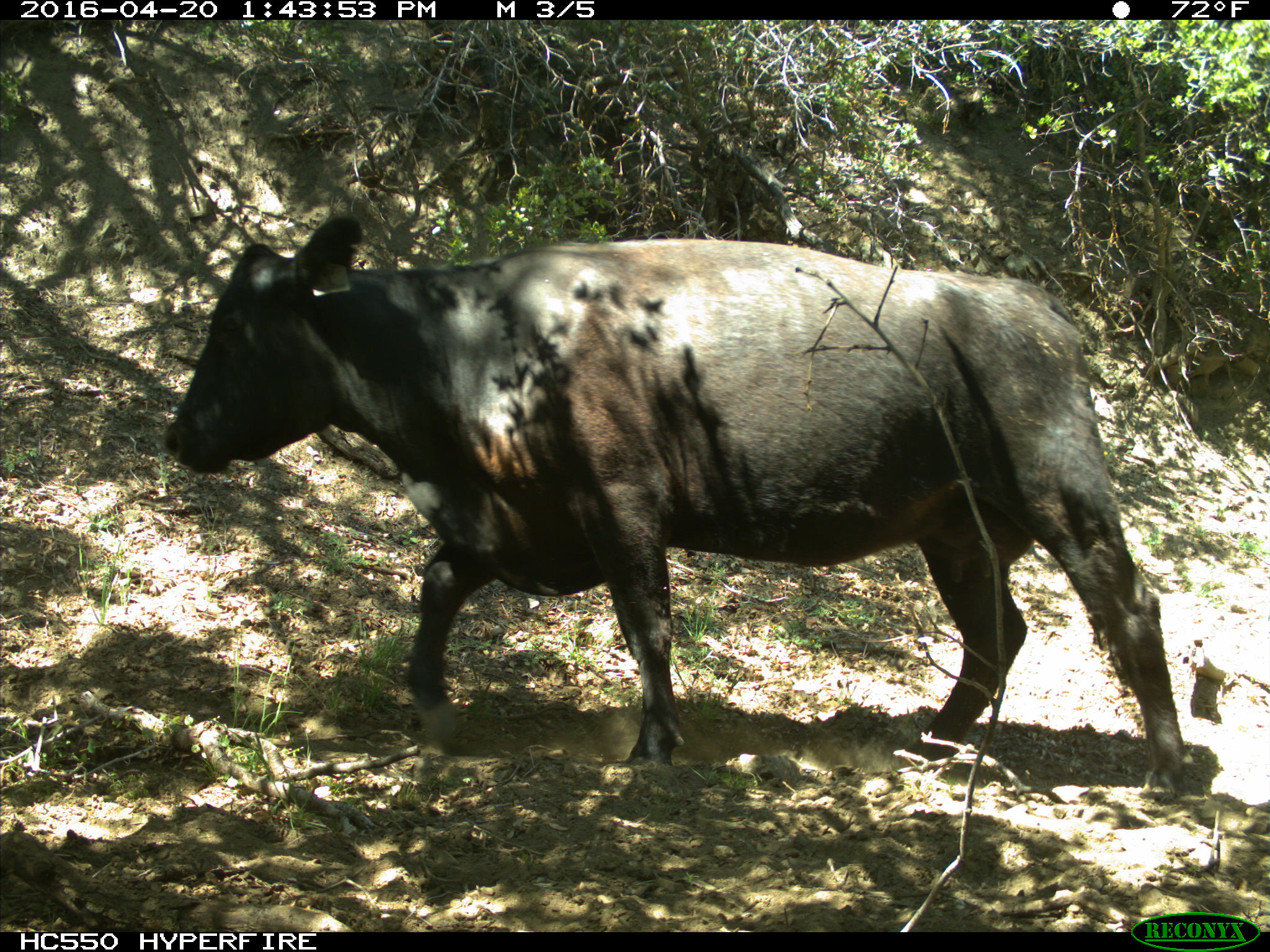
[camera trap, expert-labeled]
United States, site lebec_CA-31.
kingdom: Animalia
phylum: Chordata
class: Mammalia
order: Artiodactyla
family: Bovidae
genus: Bos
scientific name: Bos taurus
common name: domestic cow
Bos taurus (domestic cow).